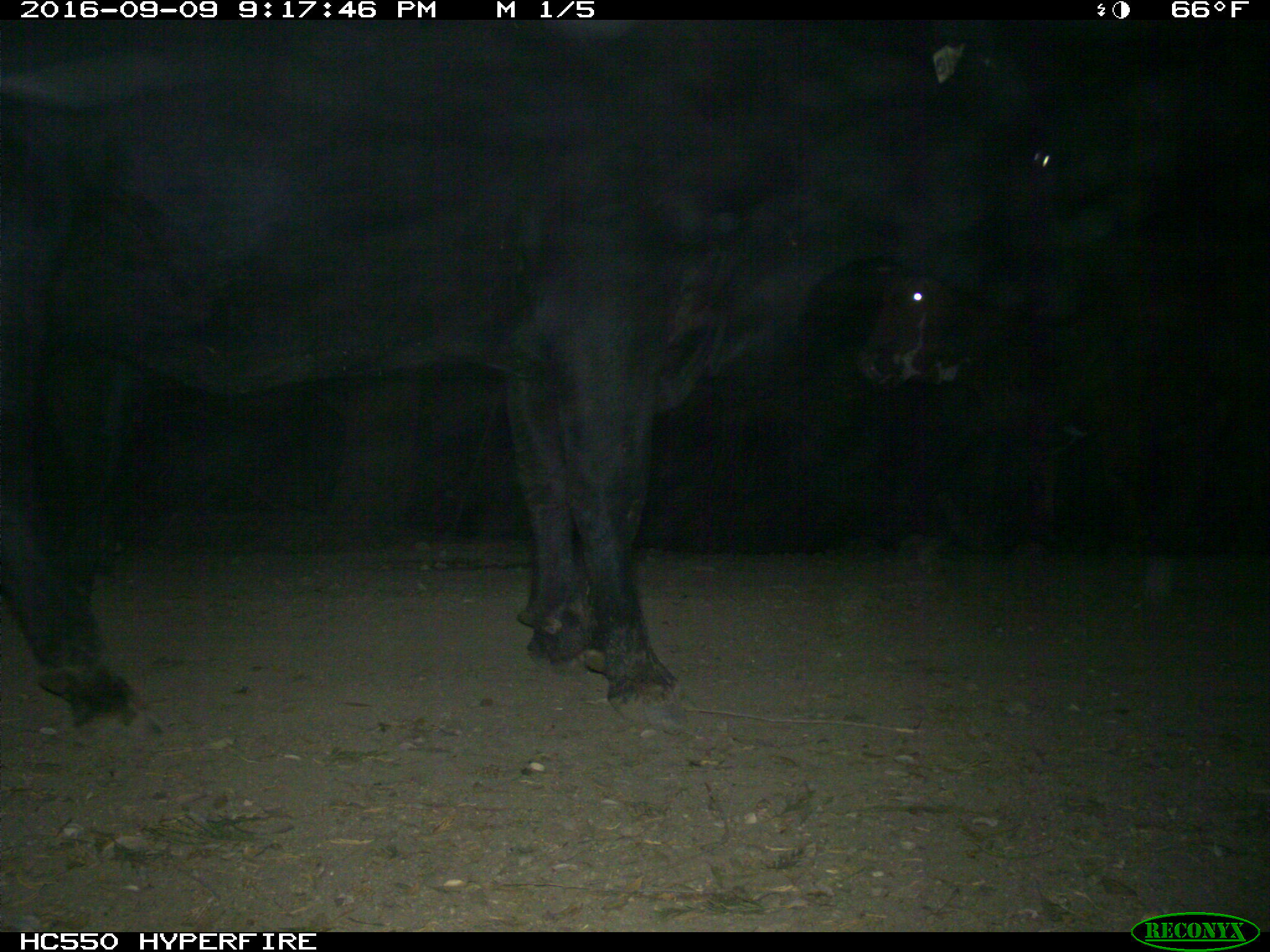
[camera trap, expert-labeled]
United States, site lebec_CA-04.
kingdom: Animalia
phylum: Chordata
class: Mammalia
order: Artiodactyla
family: Bovidae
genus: Bos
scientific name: Bos taurus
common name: domestic cow